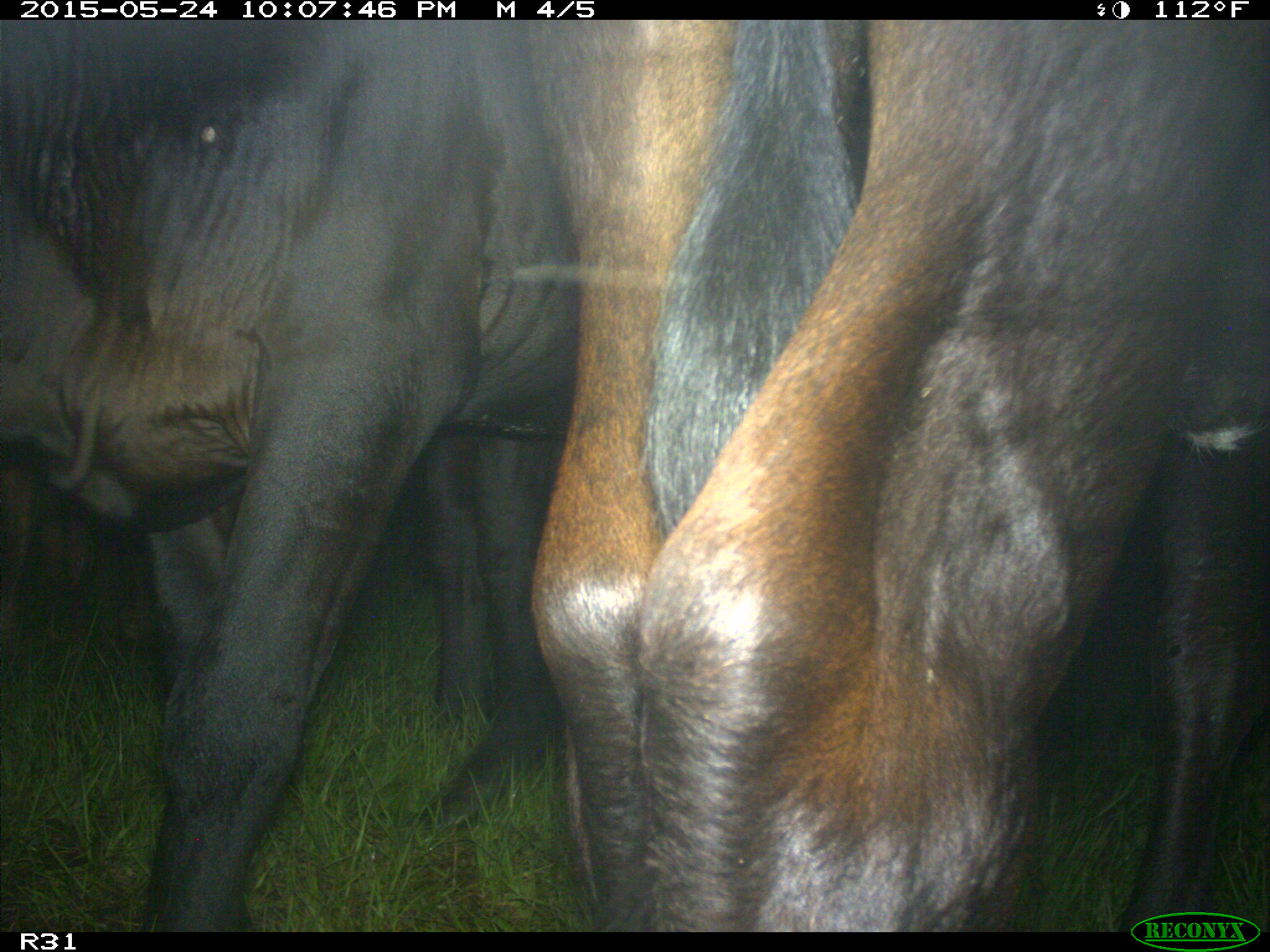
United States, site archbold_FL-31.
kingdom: Animalia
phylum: Chordata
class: Mammalia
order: Artiodactyla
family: Bovidae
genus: Bos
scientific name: Bos taurus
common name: domestic cow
Bos taurus (domestic cow).